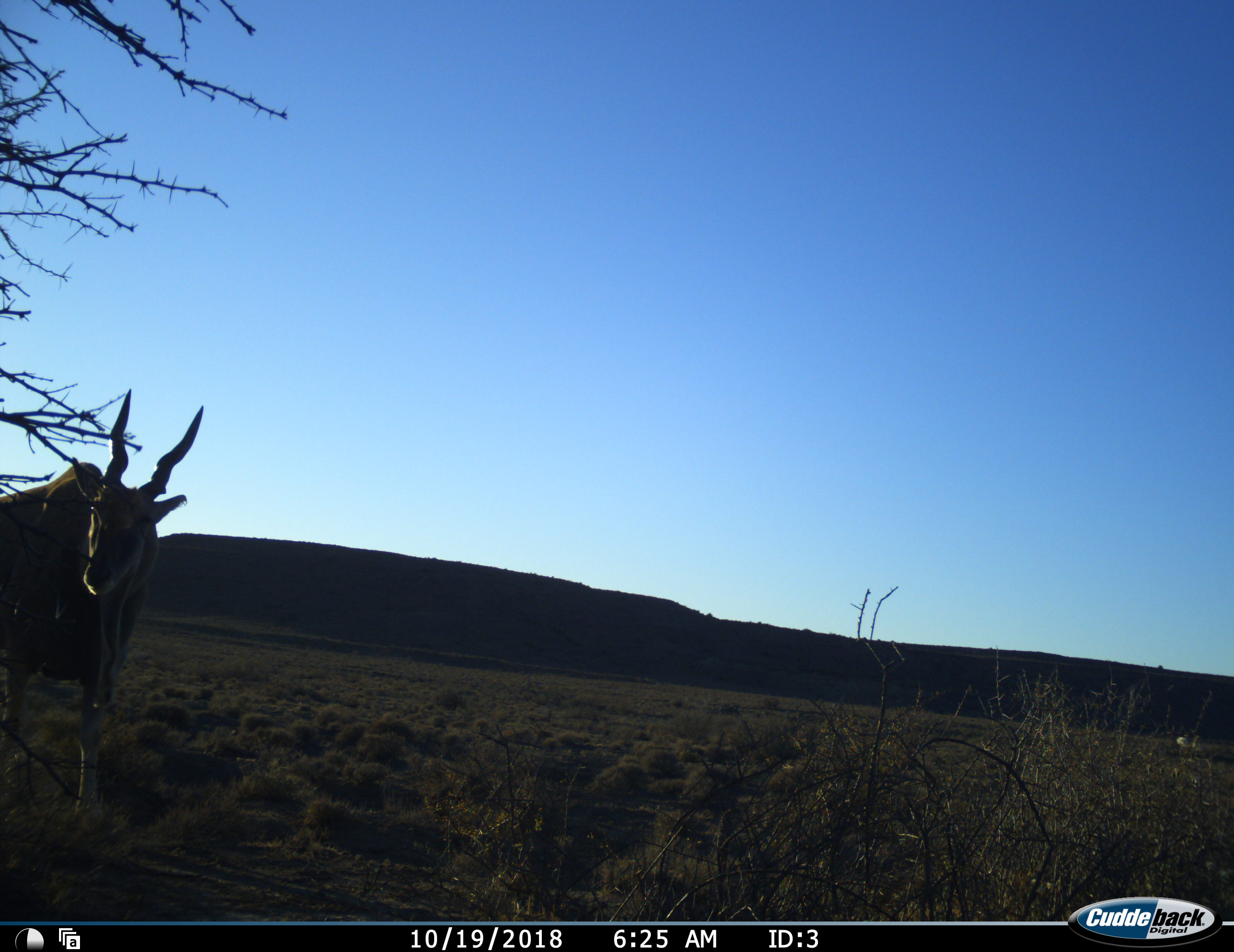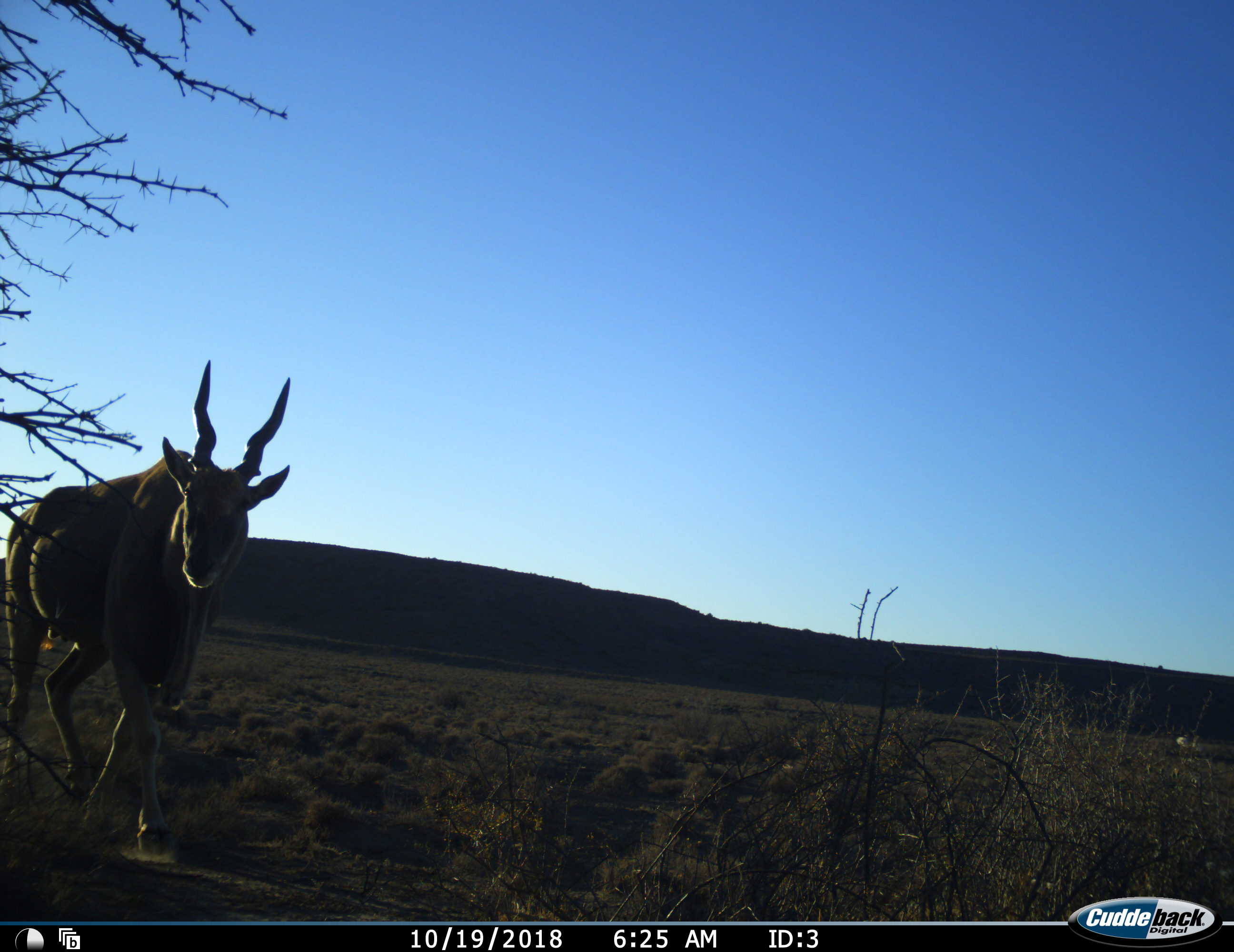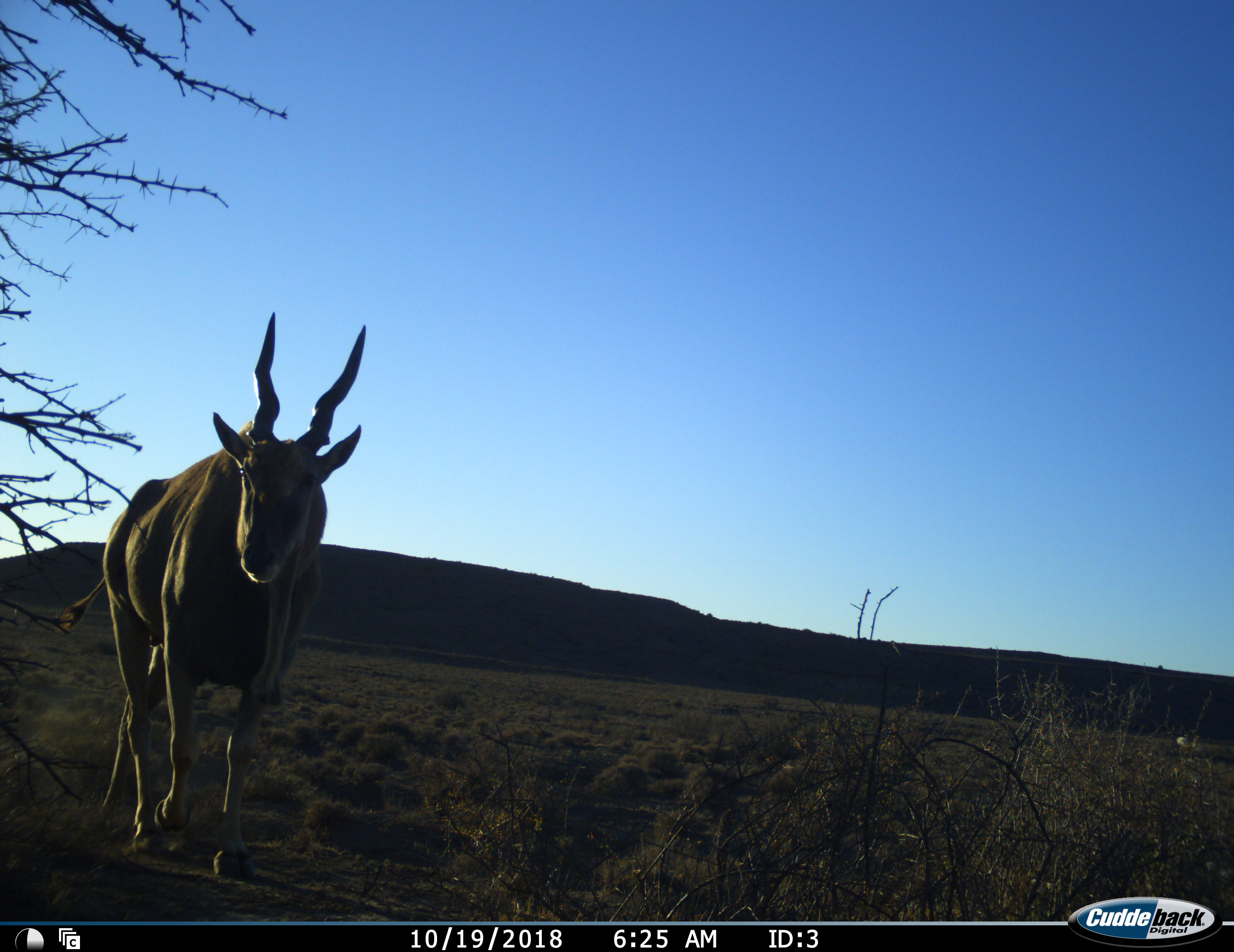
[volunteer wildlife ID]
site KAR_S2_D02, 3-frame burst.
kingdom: Animalia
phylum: Chordata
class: Mammalia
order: Artiodactyla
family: Bovidae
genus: Tragelaphus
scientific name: Tragelaphus oryx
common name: eland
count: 1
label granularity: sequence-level